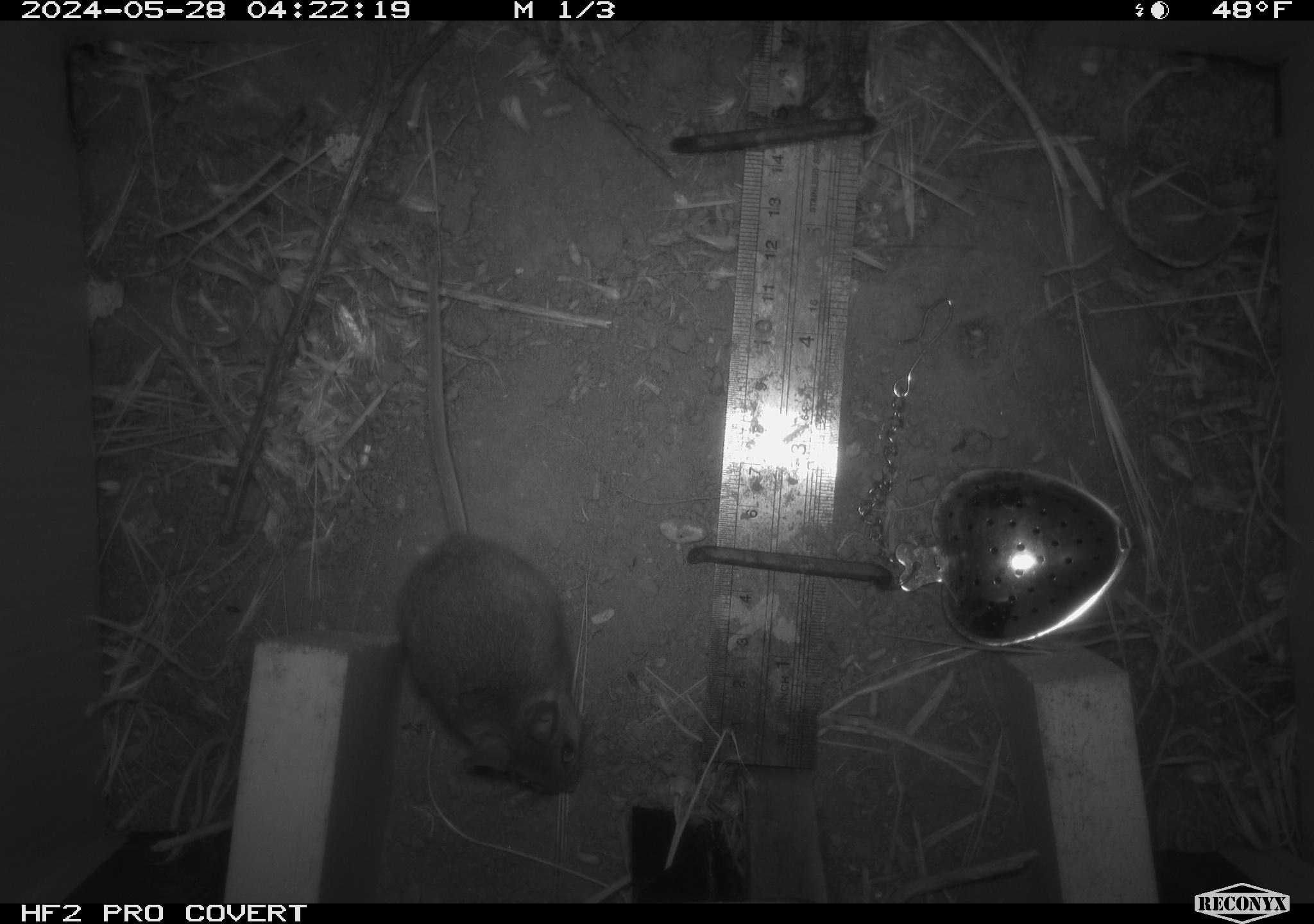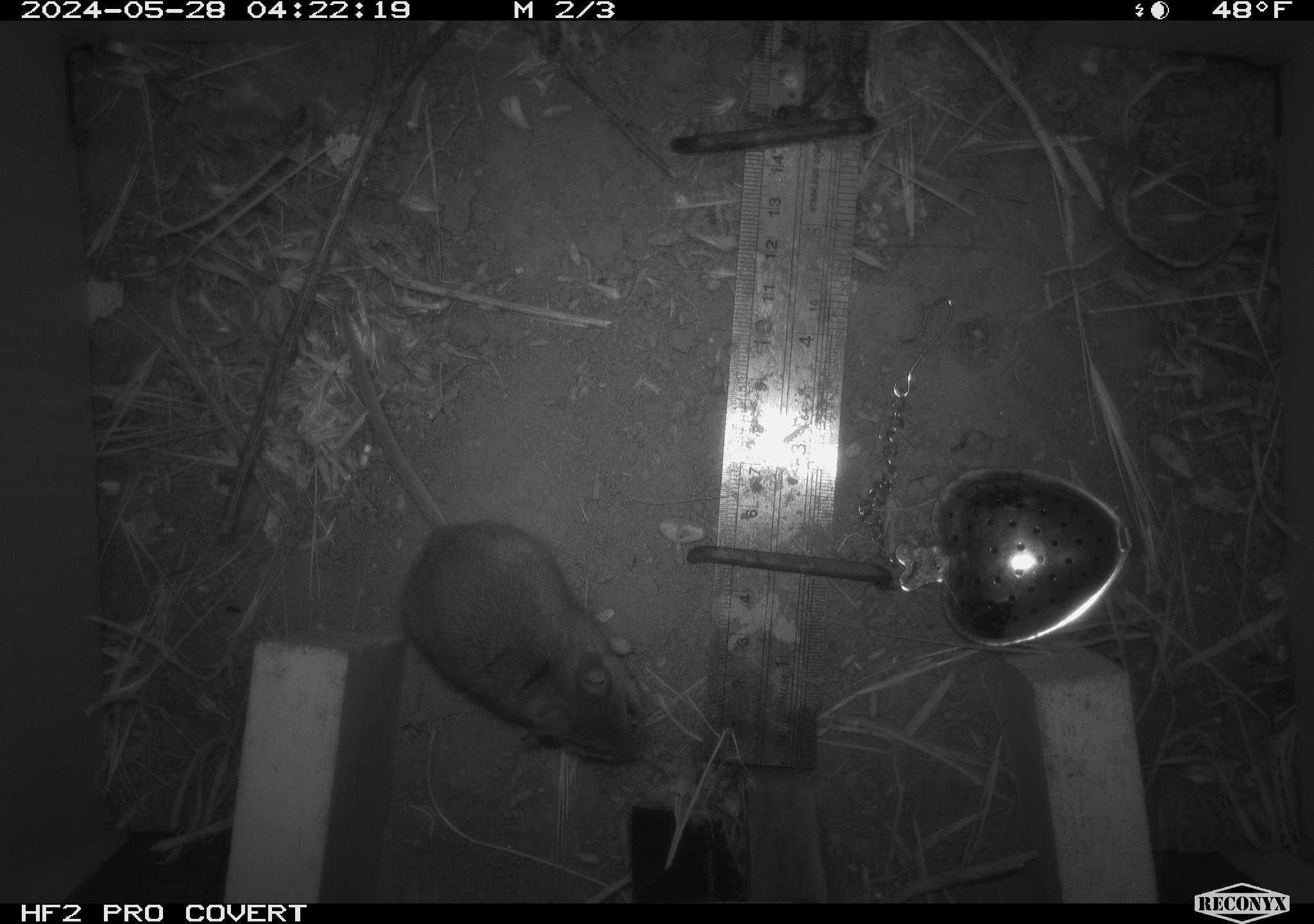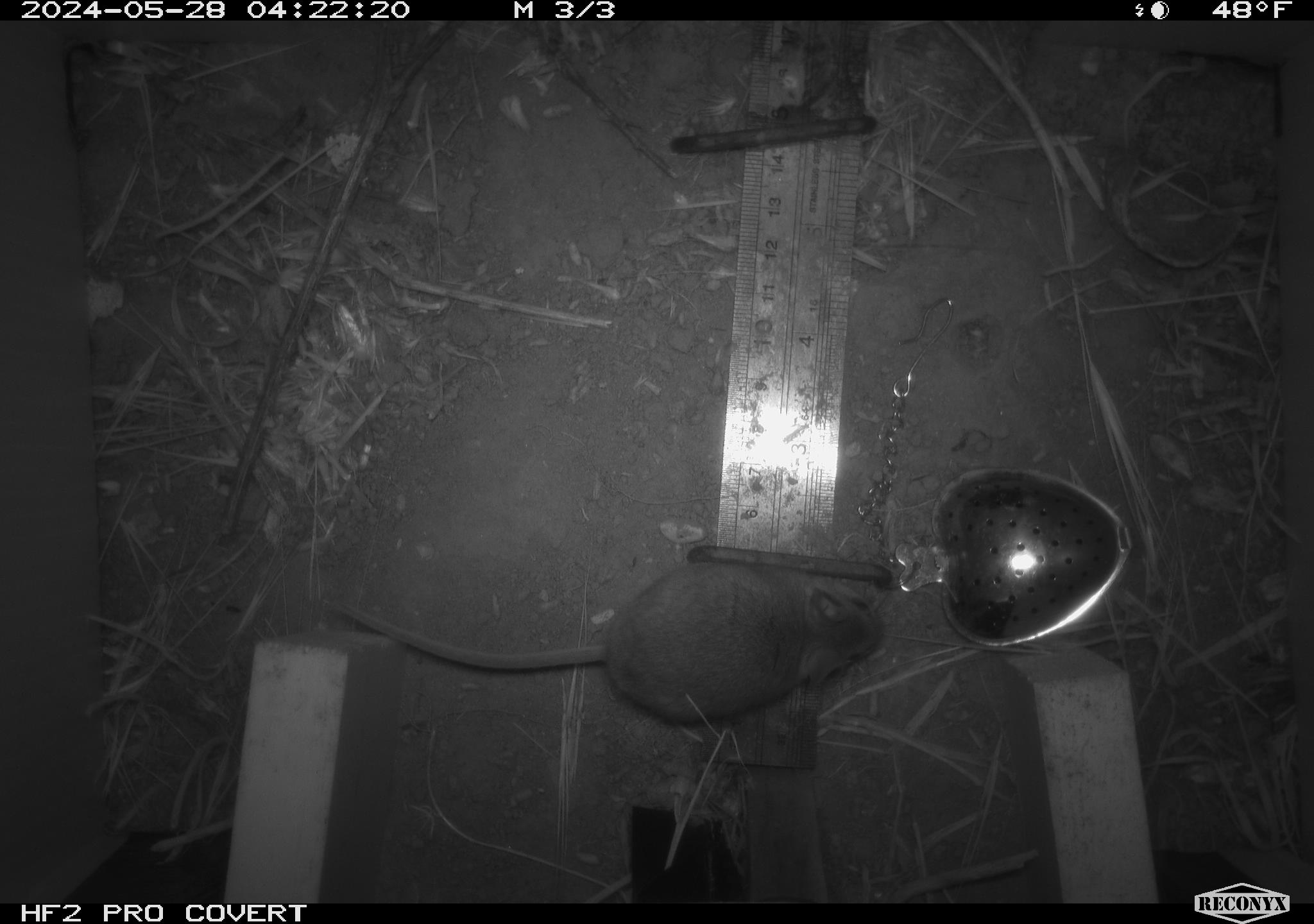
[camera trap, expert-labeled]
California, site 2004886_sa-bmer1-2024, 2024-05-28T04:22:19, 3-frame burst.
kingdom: Animalia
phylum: Chordata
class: Mammalia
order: Rodentia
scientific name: Rodentia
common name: mouse species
Mouse species (Rodentia).